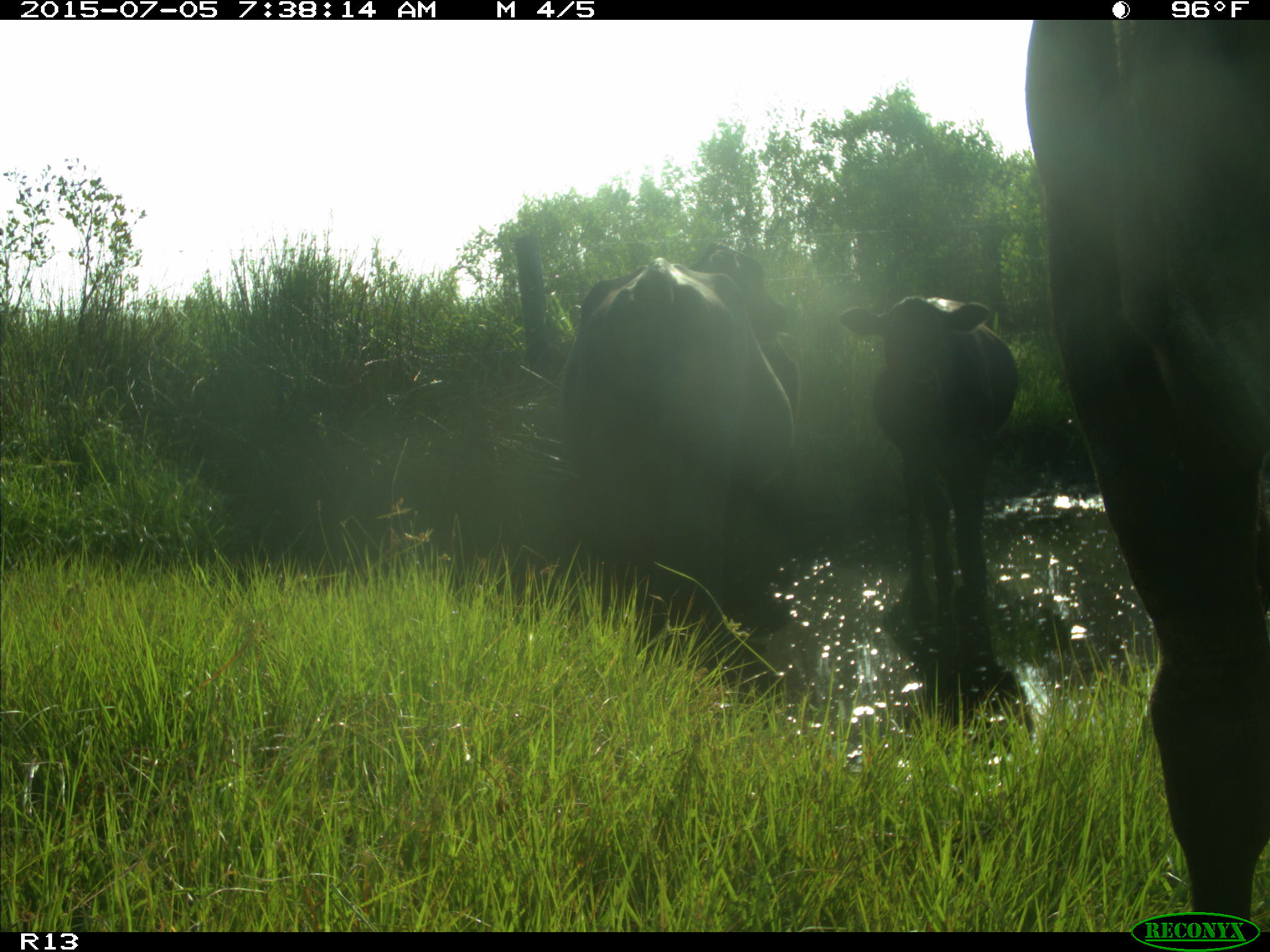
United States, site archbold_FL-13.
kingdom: Animalia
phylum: Chordata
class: Mammalia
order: Artiodactyla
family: Bovidae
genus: Bos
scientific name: Bos taurus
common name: domestic cow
Bos taurus (domestic cow).